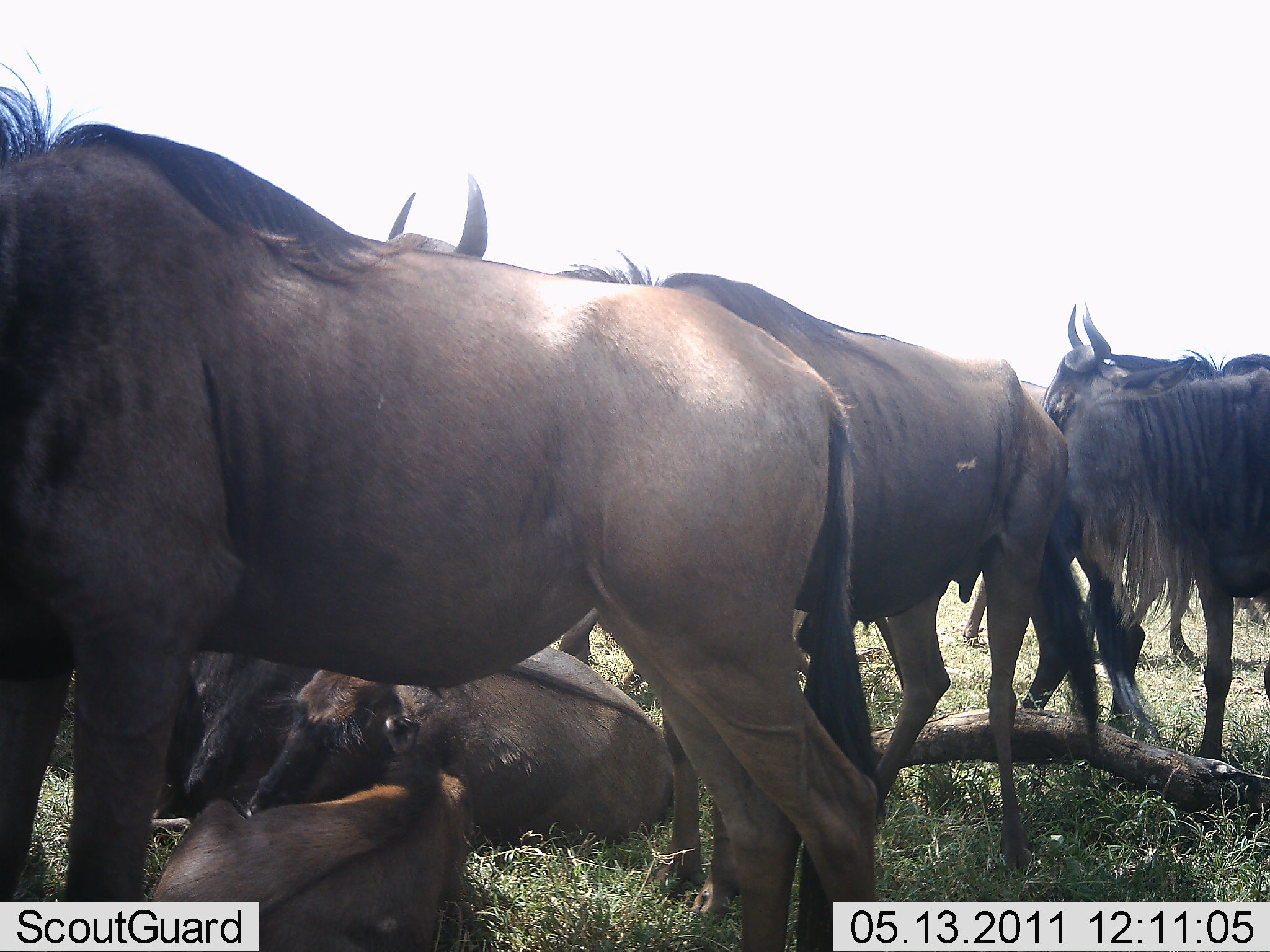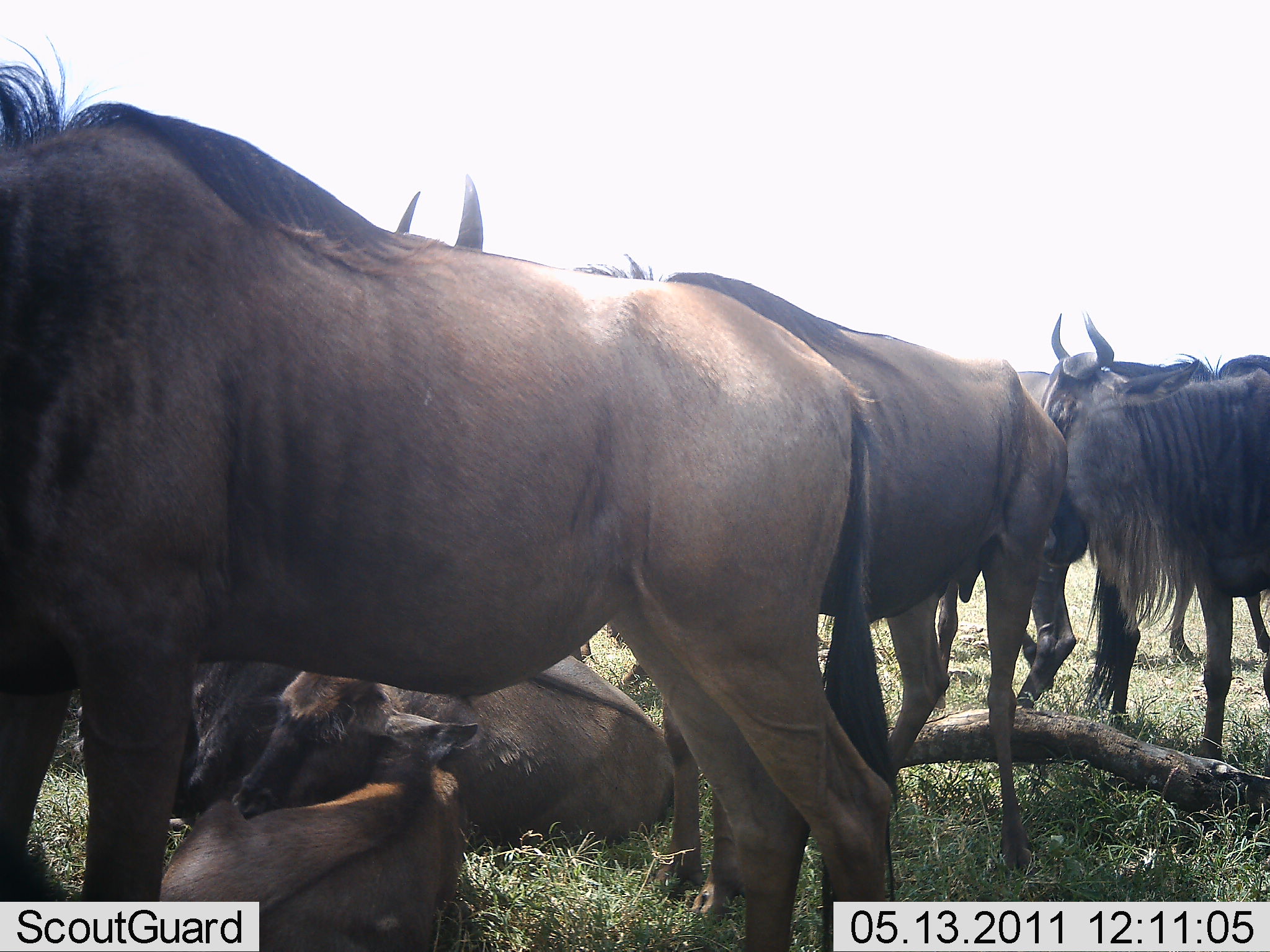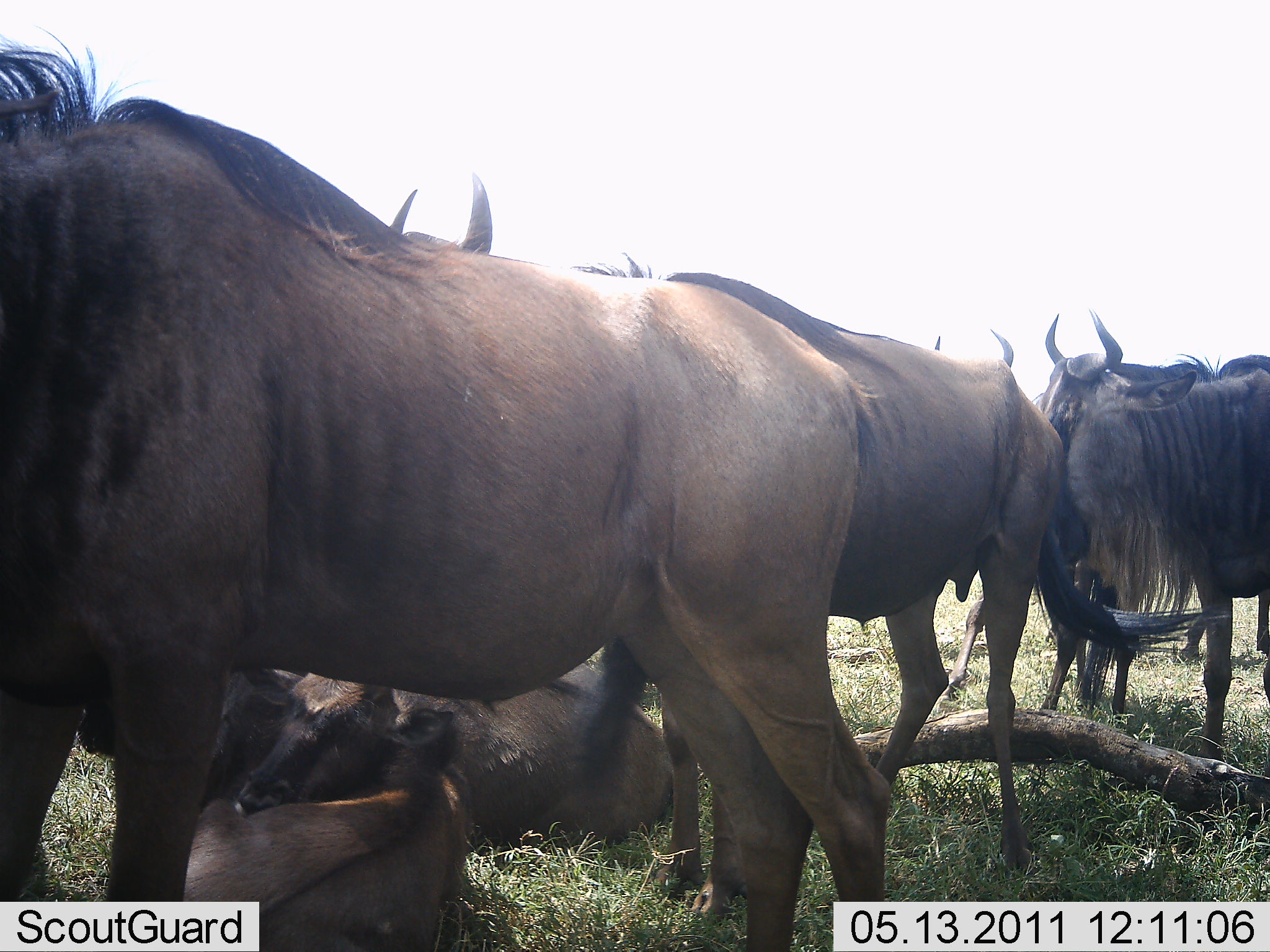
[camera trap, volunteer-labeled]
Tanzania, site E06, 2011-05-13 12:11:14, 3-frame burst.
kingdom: Animalia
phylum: Chordata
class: Mammalia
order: Artiodactyla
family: Bovidae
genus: Connochaetes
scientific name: Connochaetes taurinus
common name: blue wildebeest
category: wildebeest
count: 6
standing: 85%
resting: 100%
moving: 0%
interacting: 15%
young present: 38%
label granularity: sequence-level